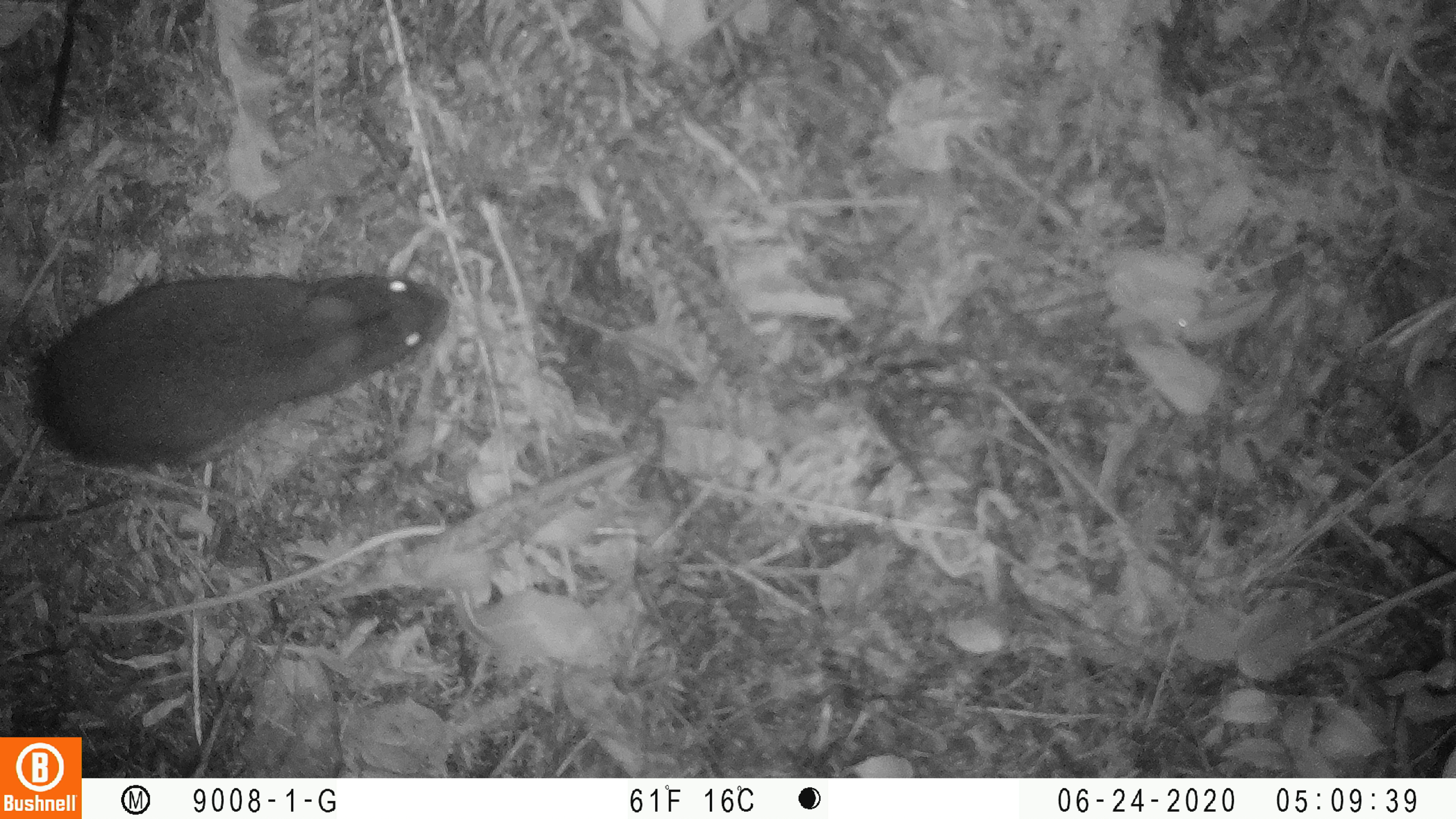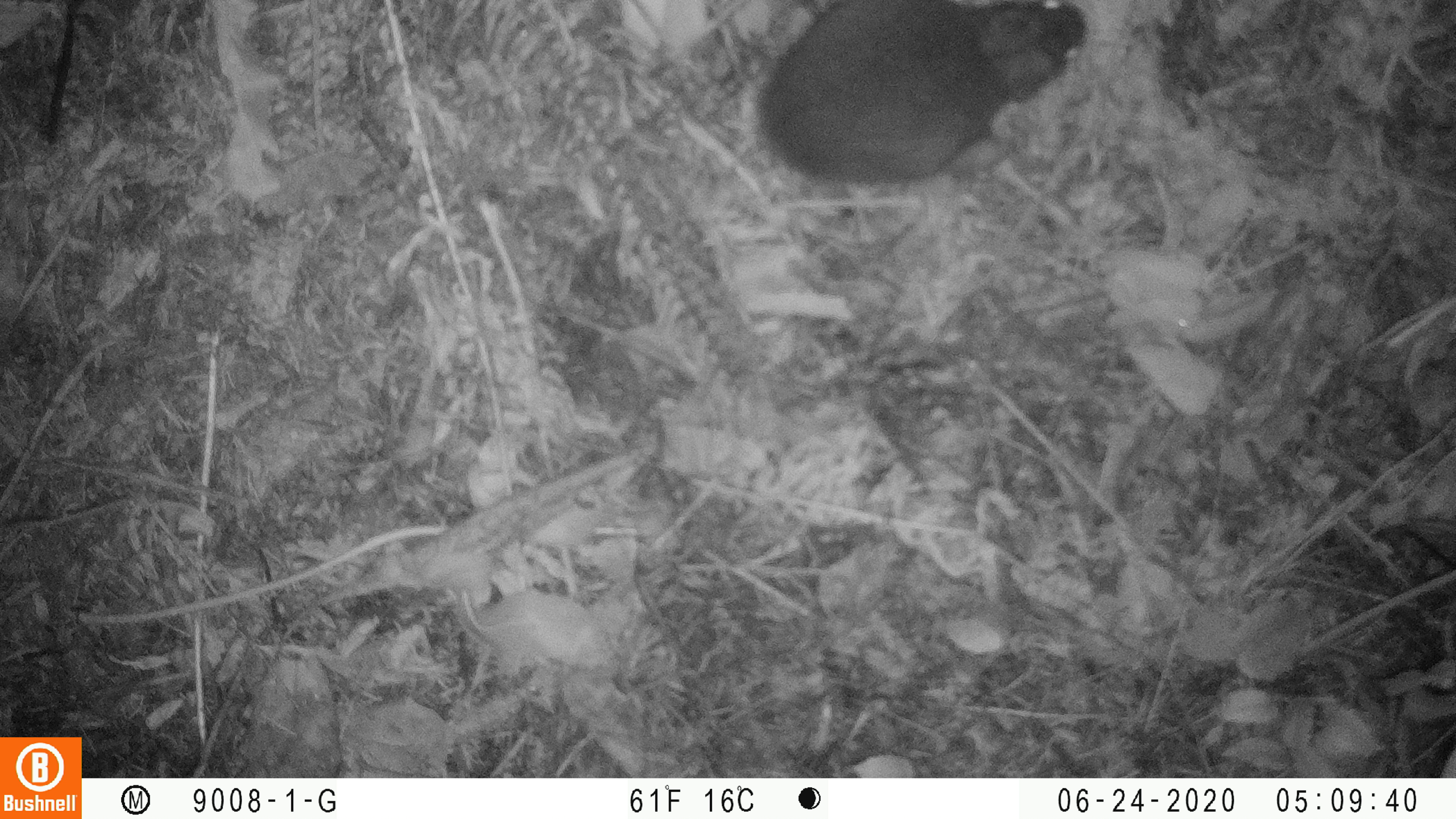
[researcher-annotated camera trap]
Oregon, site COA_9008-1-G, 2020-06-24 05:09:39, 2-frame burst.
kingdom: Animalia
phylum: Chordata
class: Mammalia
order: Lagomorpha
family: Leporidae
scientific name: Leporidae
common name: hares and rabbits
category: leporidae family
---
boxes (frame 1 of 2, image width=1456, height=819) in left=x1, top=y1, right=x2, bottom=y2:
leporidae family: left=30, top=270, right=457, bottom=467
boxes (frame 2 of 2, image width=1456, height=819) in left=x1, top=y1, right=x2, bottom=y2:
leporidae family: left=753, top=4, right=1088, bottom=191